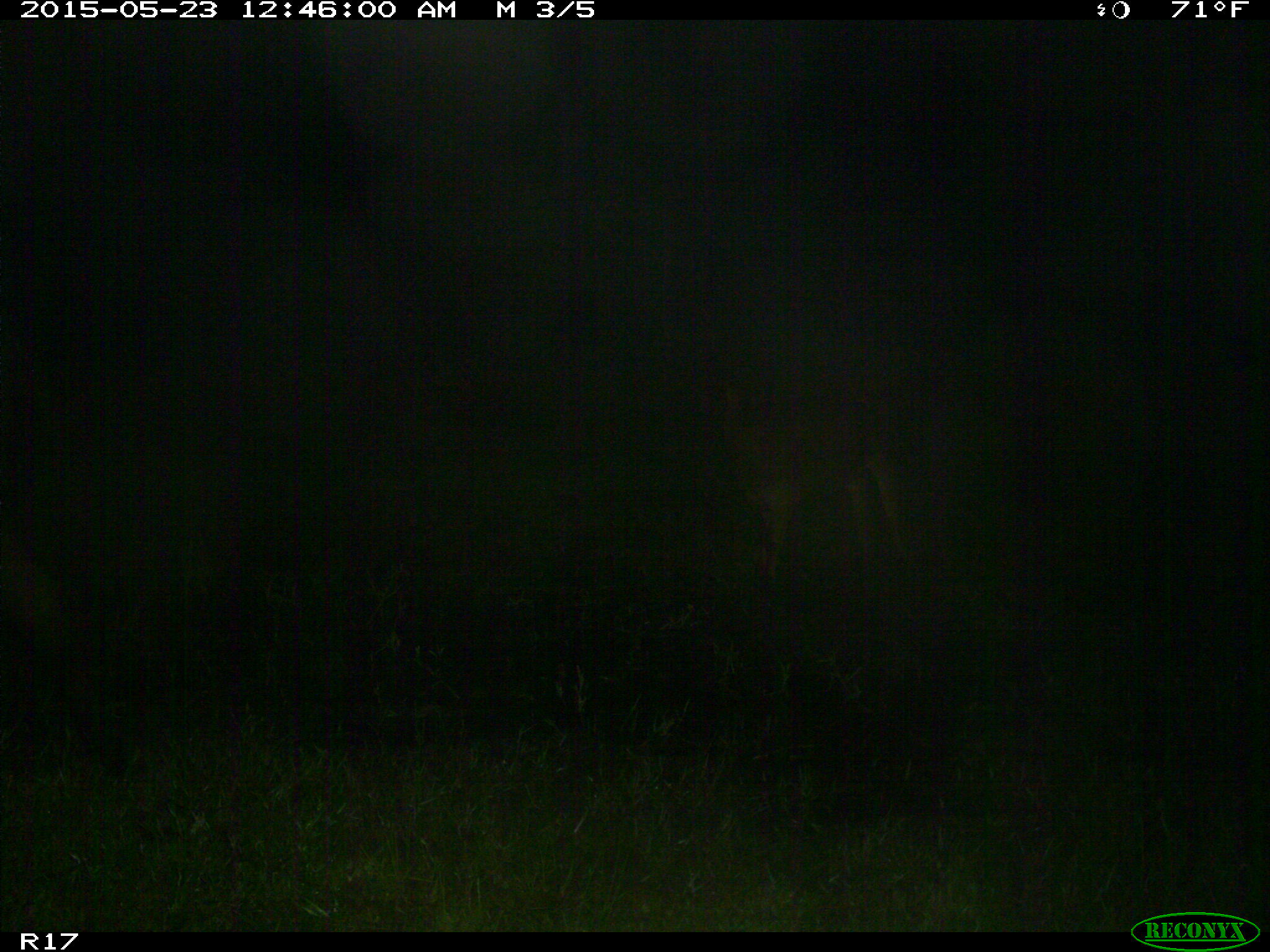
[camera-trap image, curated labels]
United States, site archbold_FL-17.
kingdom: Animalia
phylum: Chordata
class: Mammalia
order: Artiodactyla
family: Bovidae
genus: Bos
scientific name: Bos taurus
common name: domestic cow